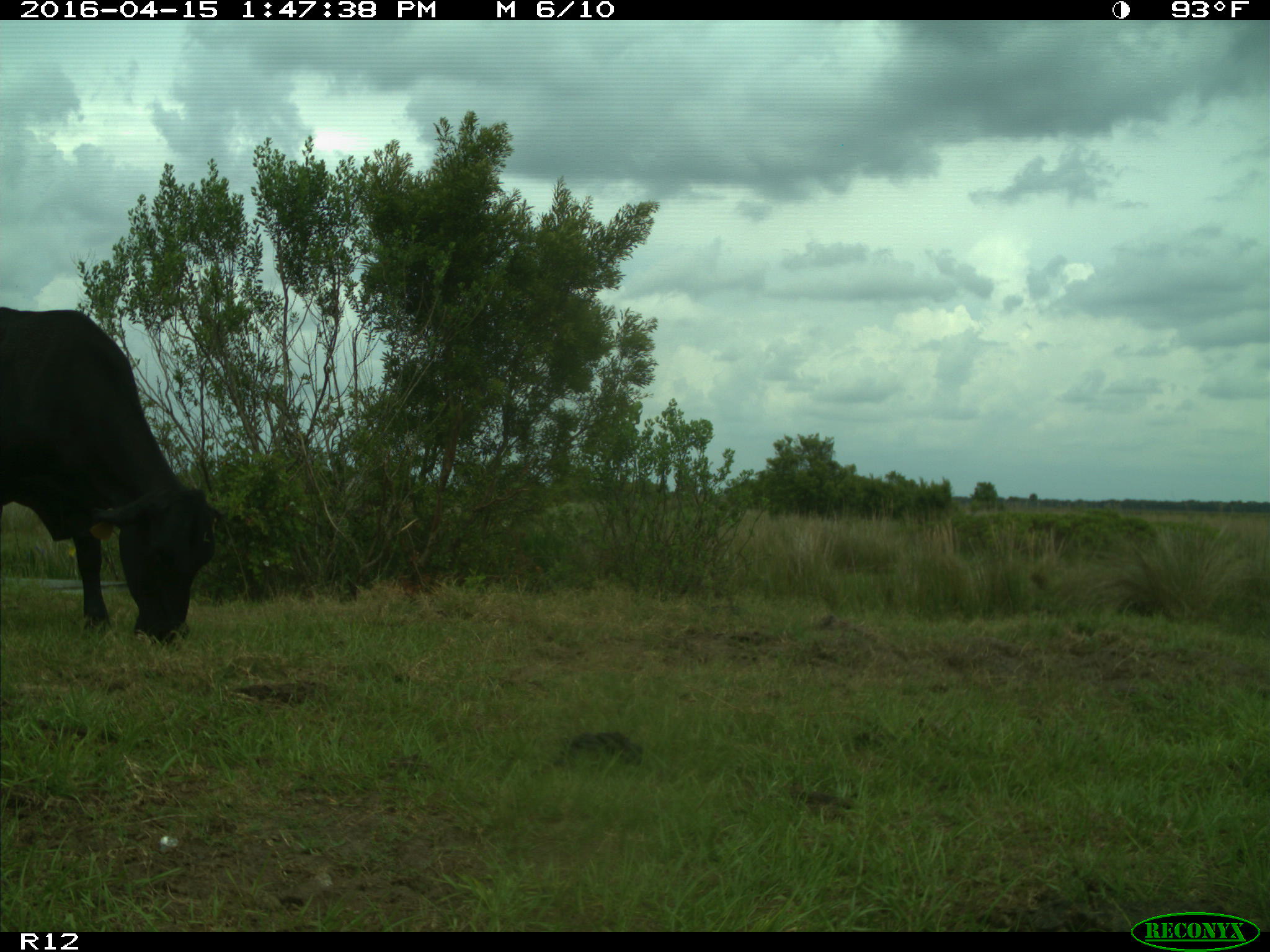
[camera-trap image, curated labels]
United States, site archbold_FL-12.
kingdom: Animalia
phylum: Chordata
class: Mammalia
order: Artiodactyla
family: Bovidae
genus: Bos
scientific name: Bos taurus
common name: domestic cow